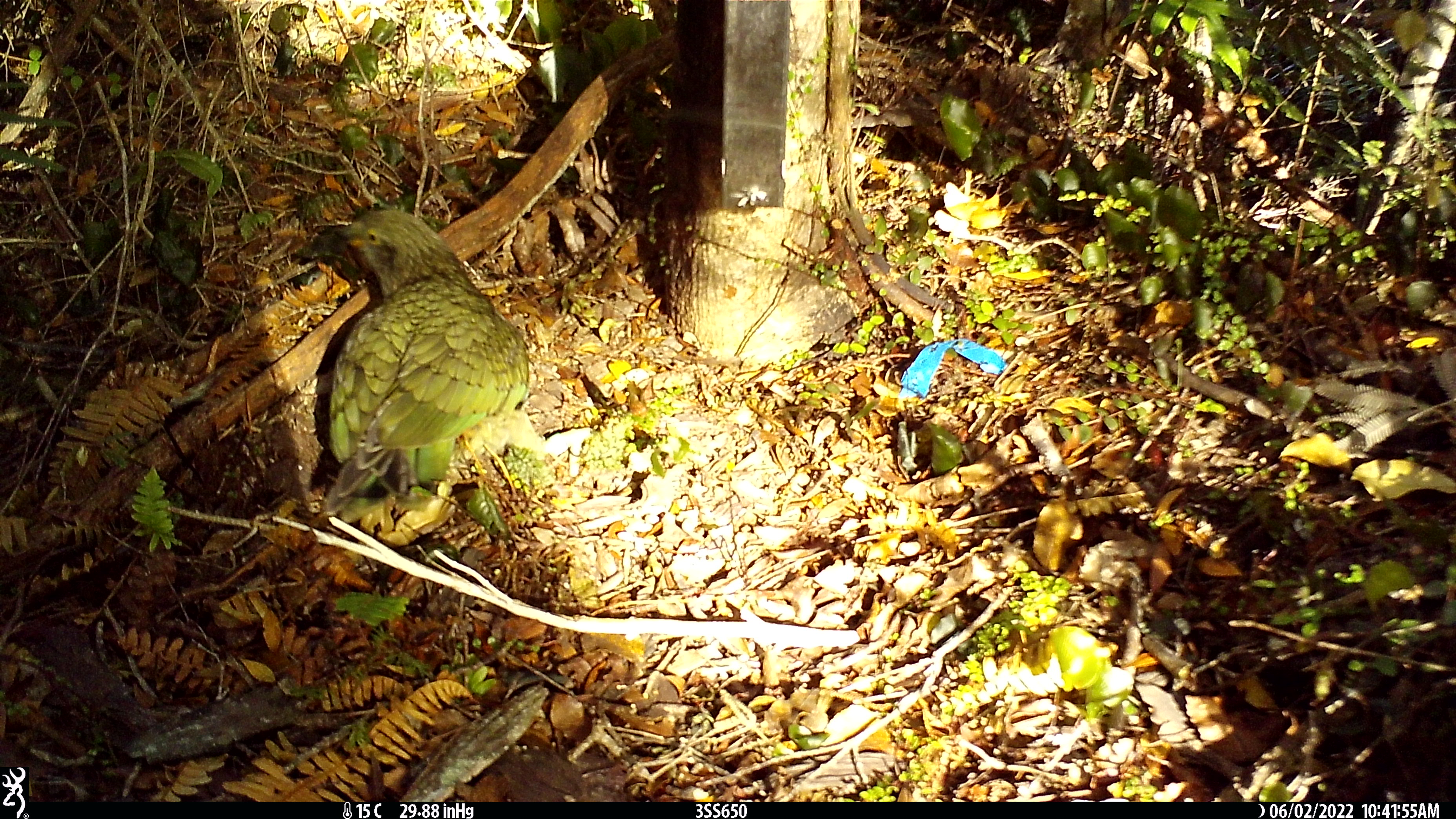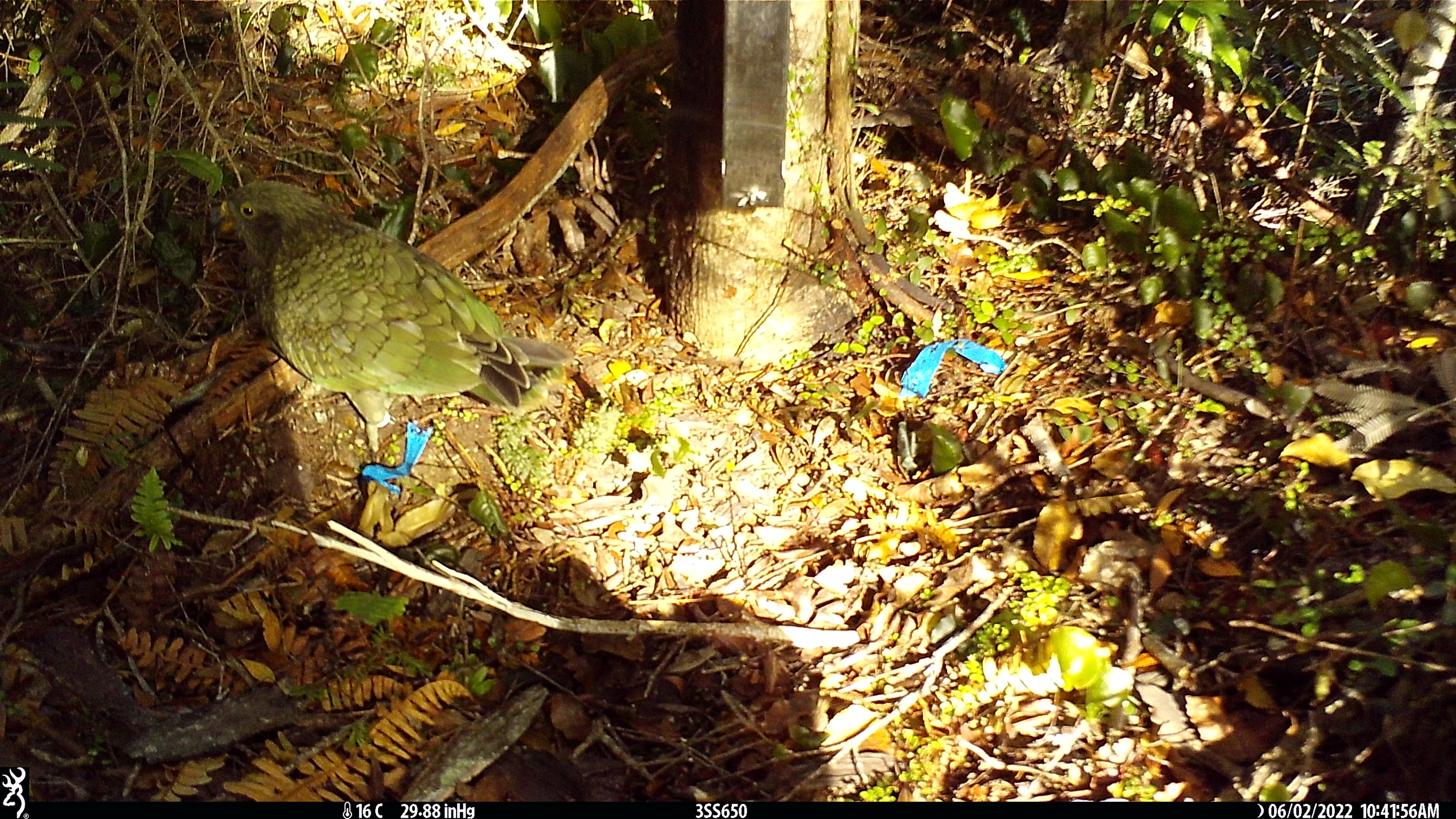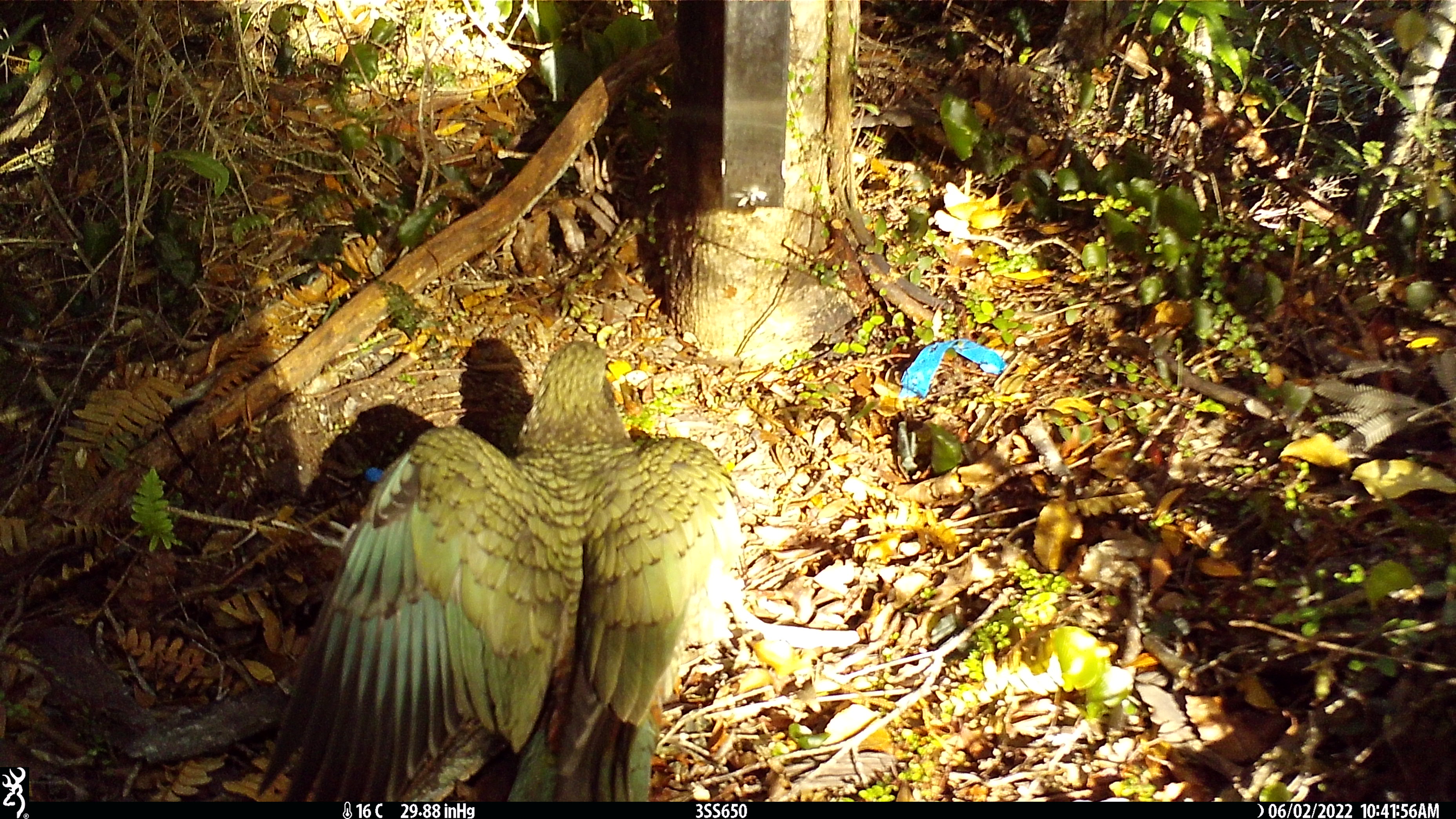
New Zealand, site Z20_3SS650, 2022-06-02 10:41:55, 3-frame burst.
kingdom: Animalia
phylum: Chordata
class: Aves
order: Psittaciformes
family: Strigopidae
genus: Nestor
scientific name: Nestor notabilis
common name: kea